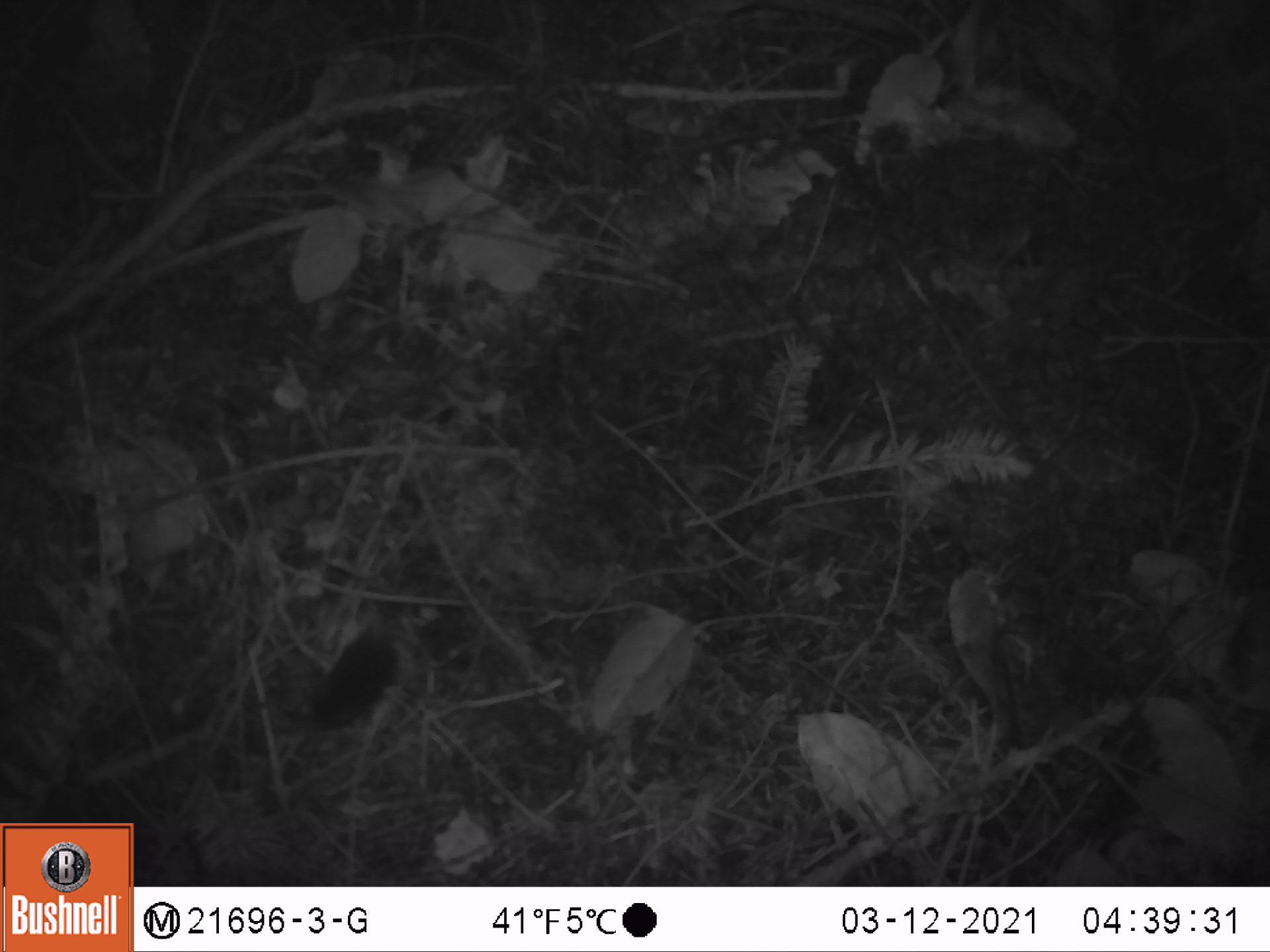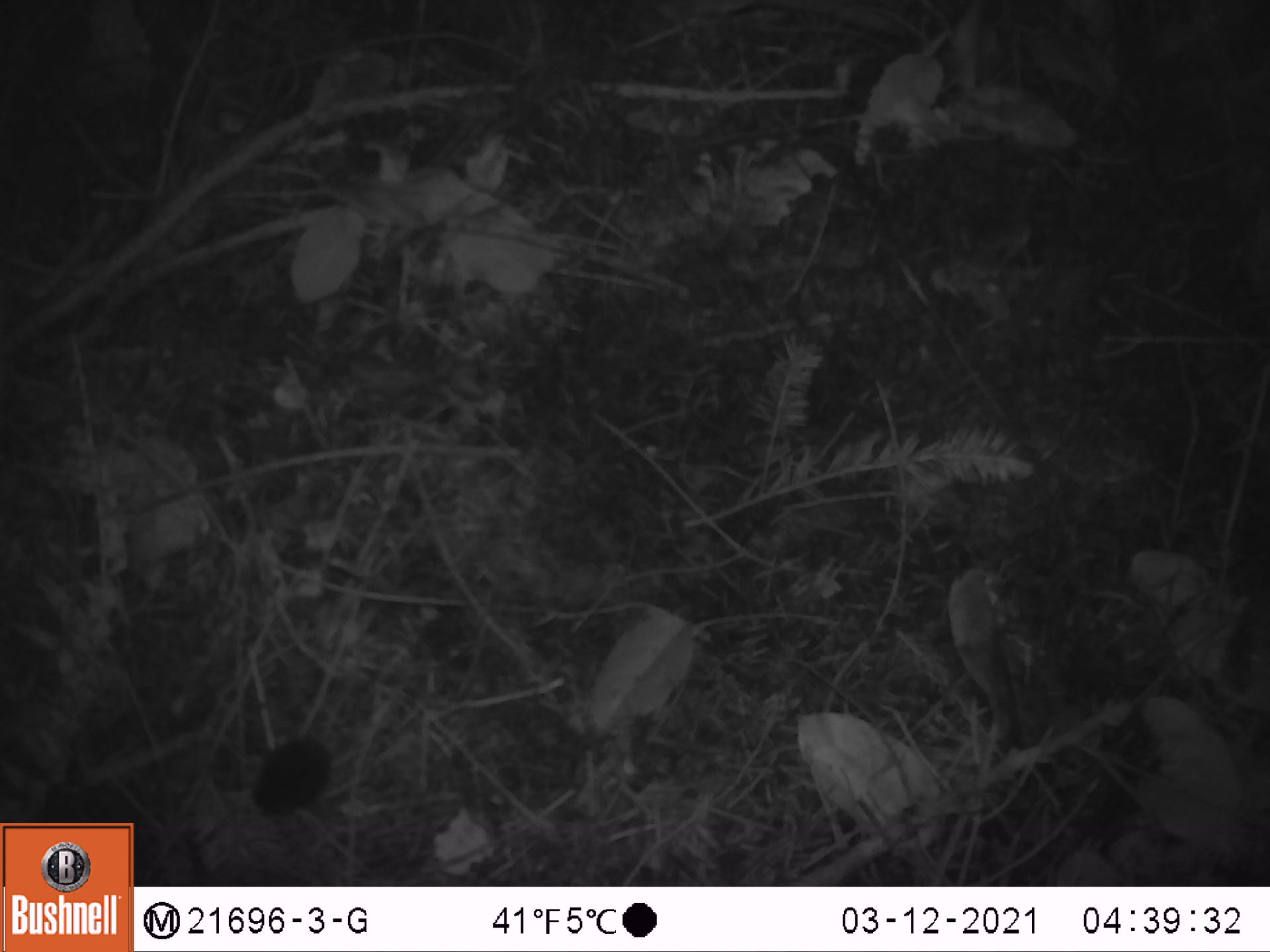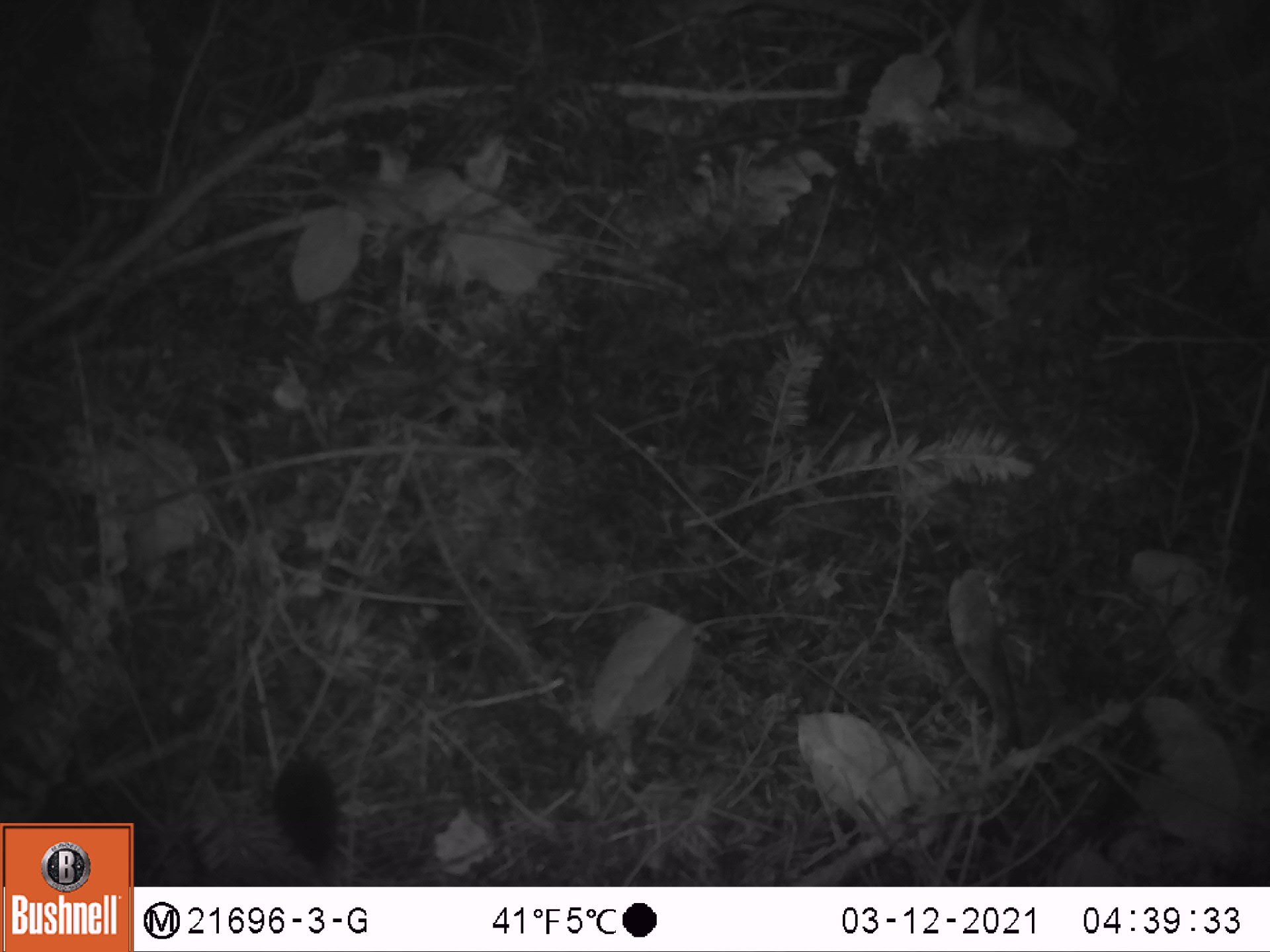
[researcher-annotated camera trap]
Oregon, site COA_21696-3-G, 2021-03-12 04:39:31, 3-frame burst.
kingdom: Animalia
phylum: Chordata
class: Mammalia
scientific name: Mammalia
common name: small mammal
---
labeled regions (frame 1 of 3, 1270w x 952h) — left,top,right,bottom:
small mammal: 282,542,499,763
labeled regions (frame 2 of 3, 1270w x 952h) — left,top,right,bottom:
small mammal: 230,661,430,843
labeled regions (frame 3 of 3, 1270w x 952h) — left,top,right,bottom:
small mammal: 219,647,376,877